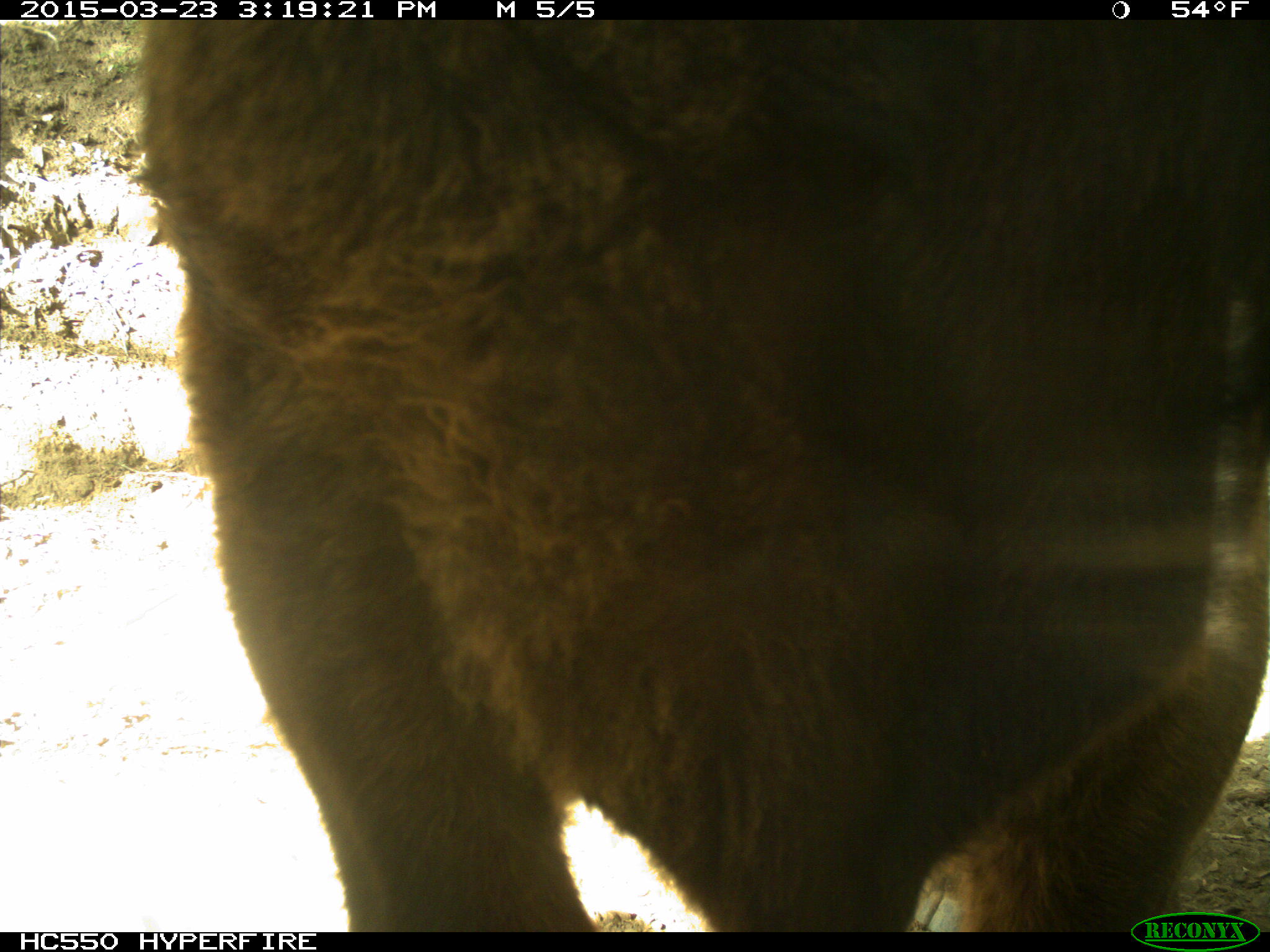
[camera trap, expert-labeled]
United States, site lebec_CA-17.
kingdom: Animalia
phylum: Chordata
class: Mammalia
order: Artiodactyla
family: Bovidae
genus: Bos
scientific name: Bos taurus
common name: domestic cow